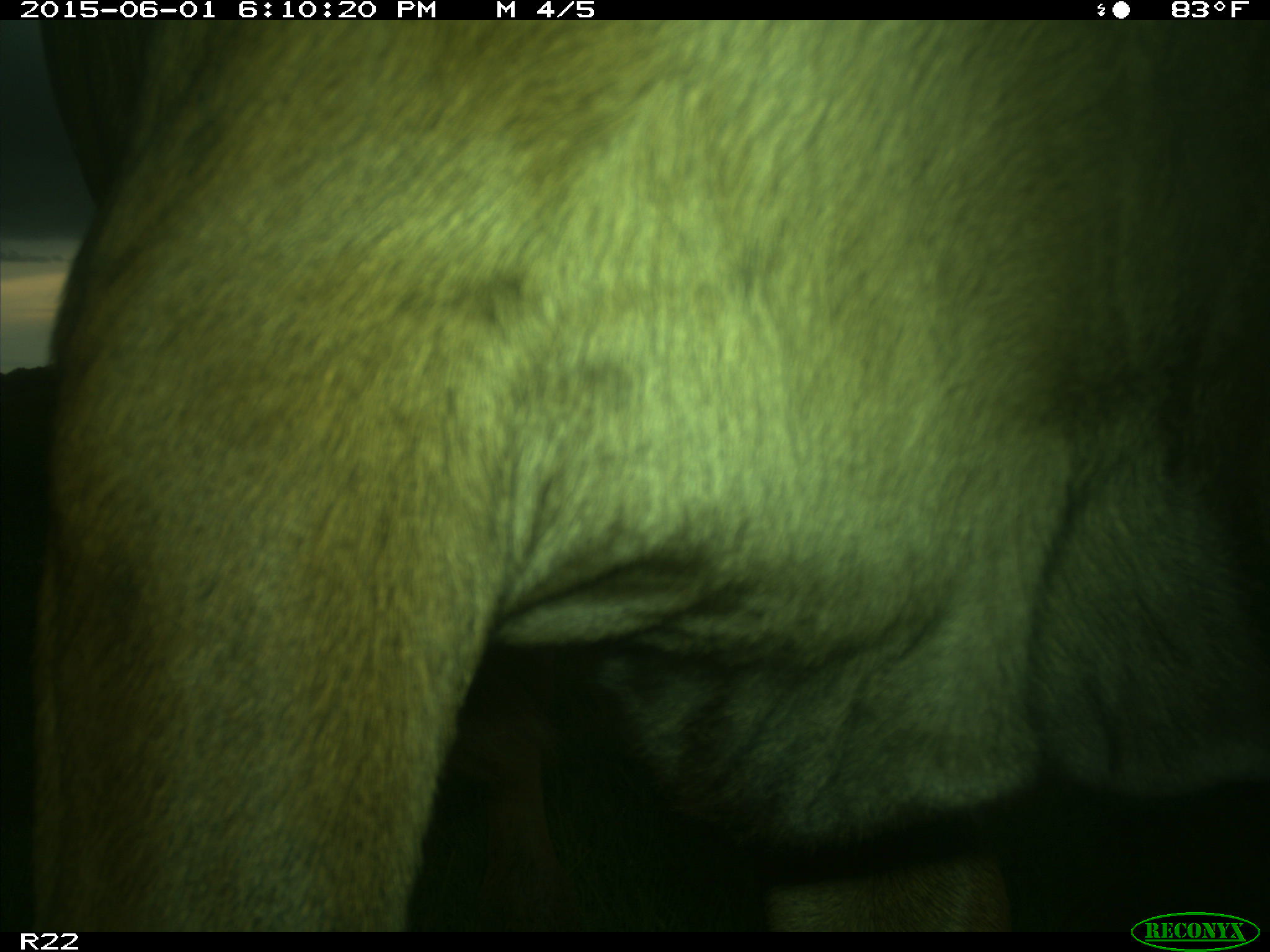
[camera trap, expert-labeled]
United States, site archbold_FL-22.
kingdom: Animalia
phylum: Chordata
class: Mammalia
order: Artiodactyla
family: Bovidae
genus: Bos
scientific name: Bos taurus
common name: domestic cow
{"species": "Bos taurus (domestic cow)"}